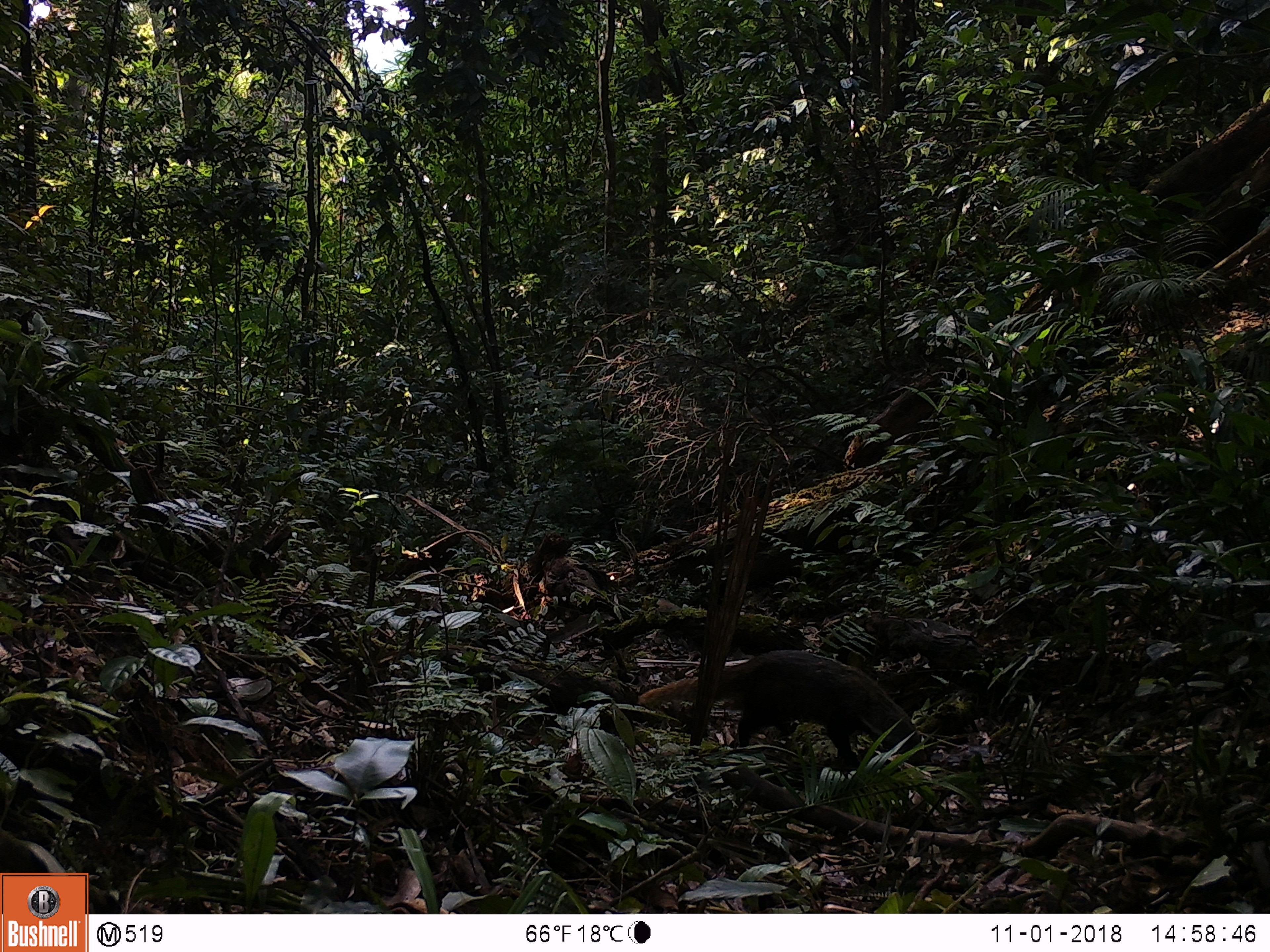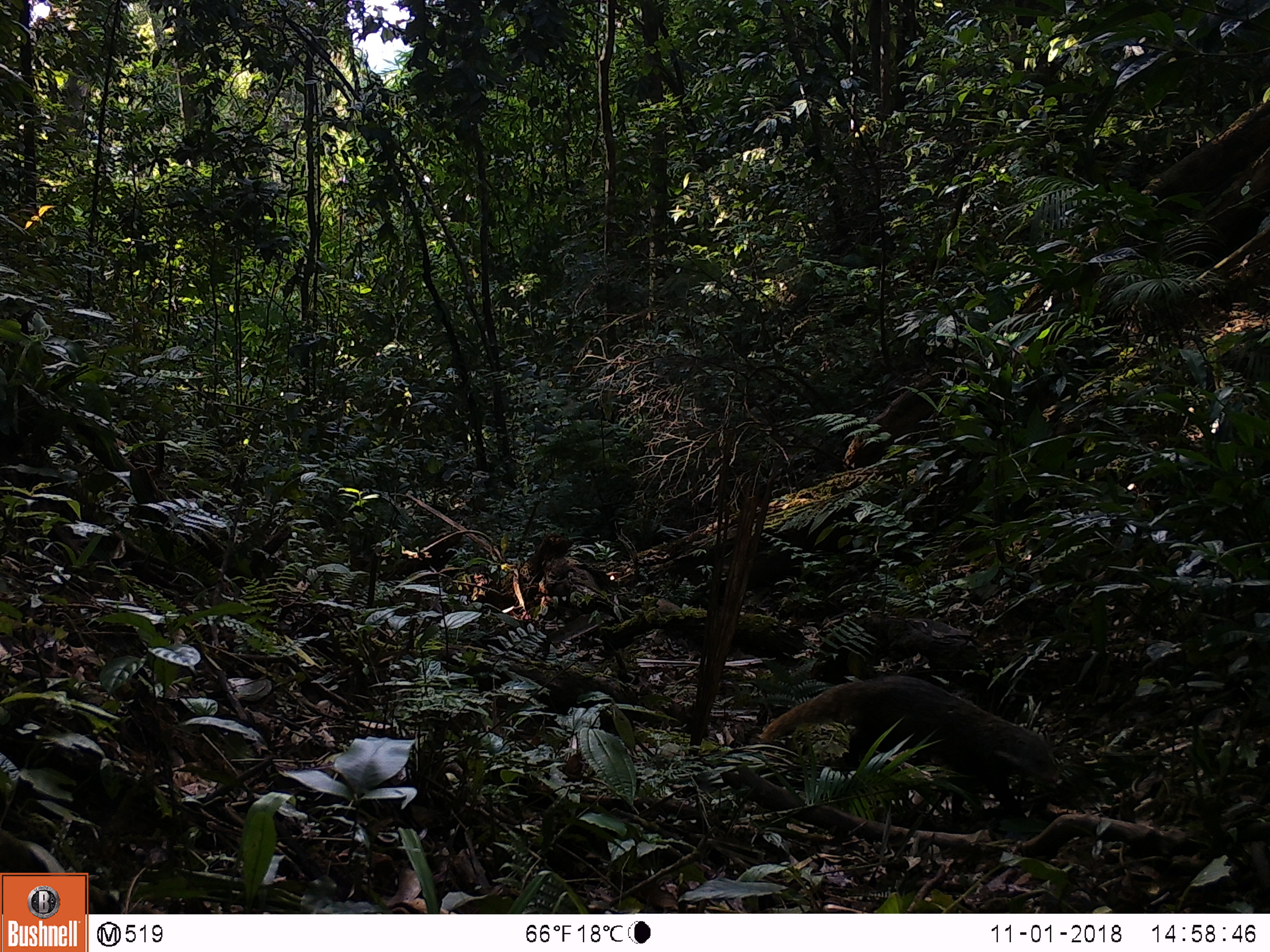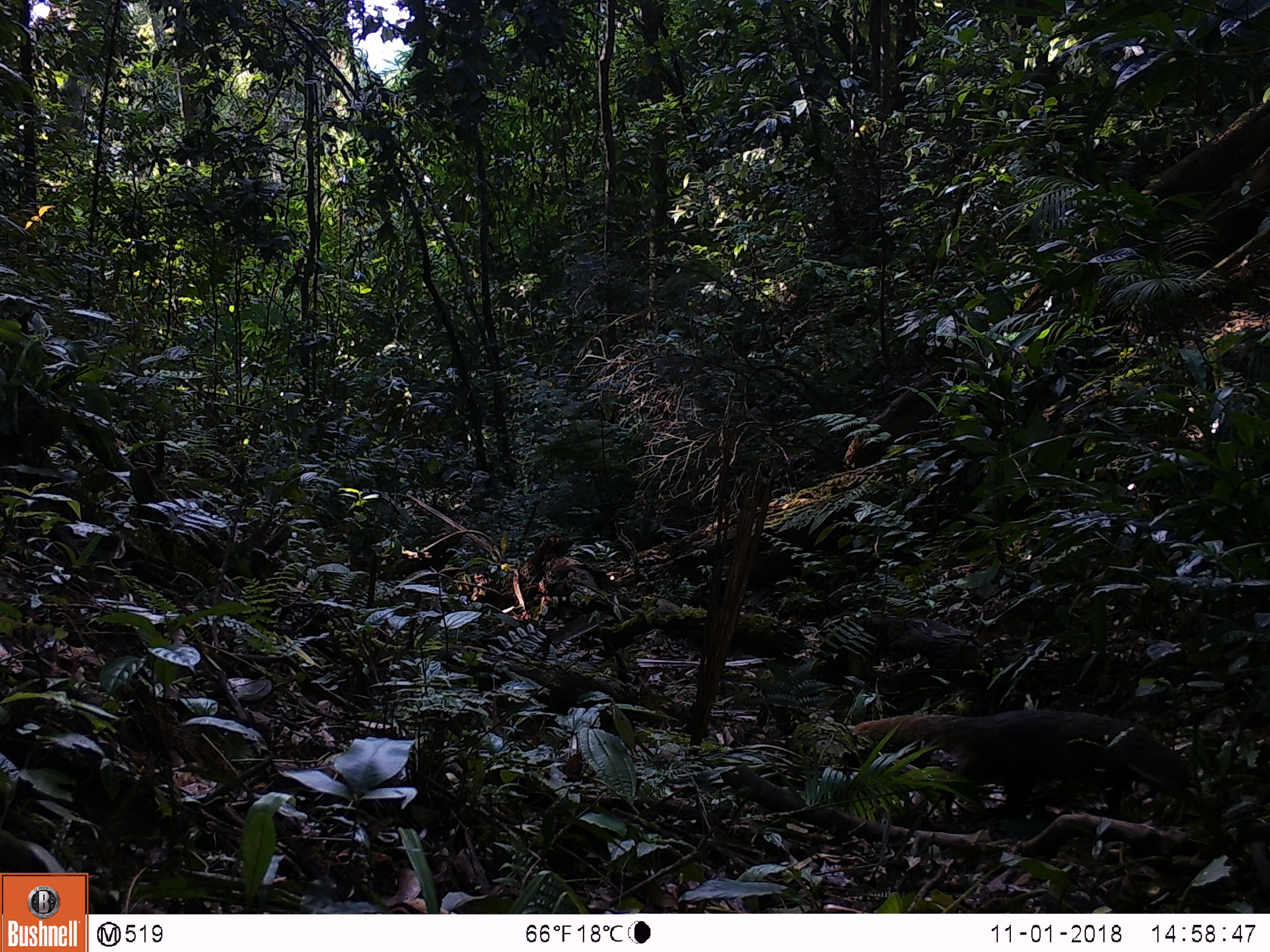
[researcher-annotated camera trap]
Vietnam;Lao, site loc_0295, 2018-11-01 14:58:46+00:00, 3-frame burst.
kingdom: Animalia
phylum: Chordata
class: Mammalia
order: Carnivora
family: Herpestidae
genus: Urva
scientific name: Urva urva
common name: crab-eating mongoose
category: crab eating mongoose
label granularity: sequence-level